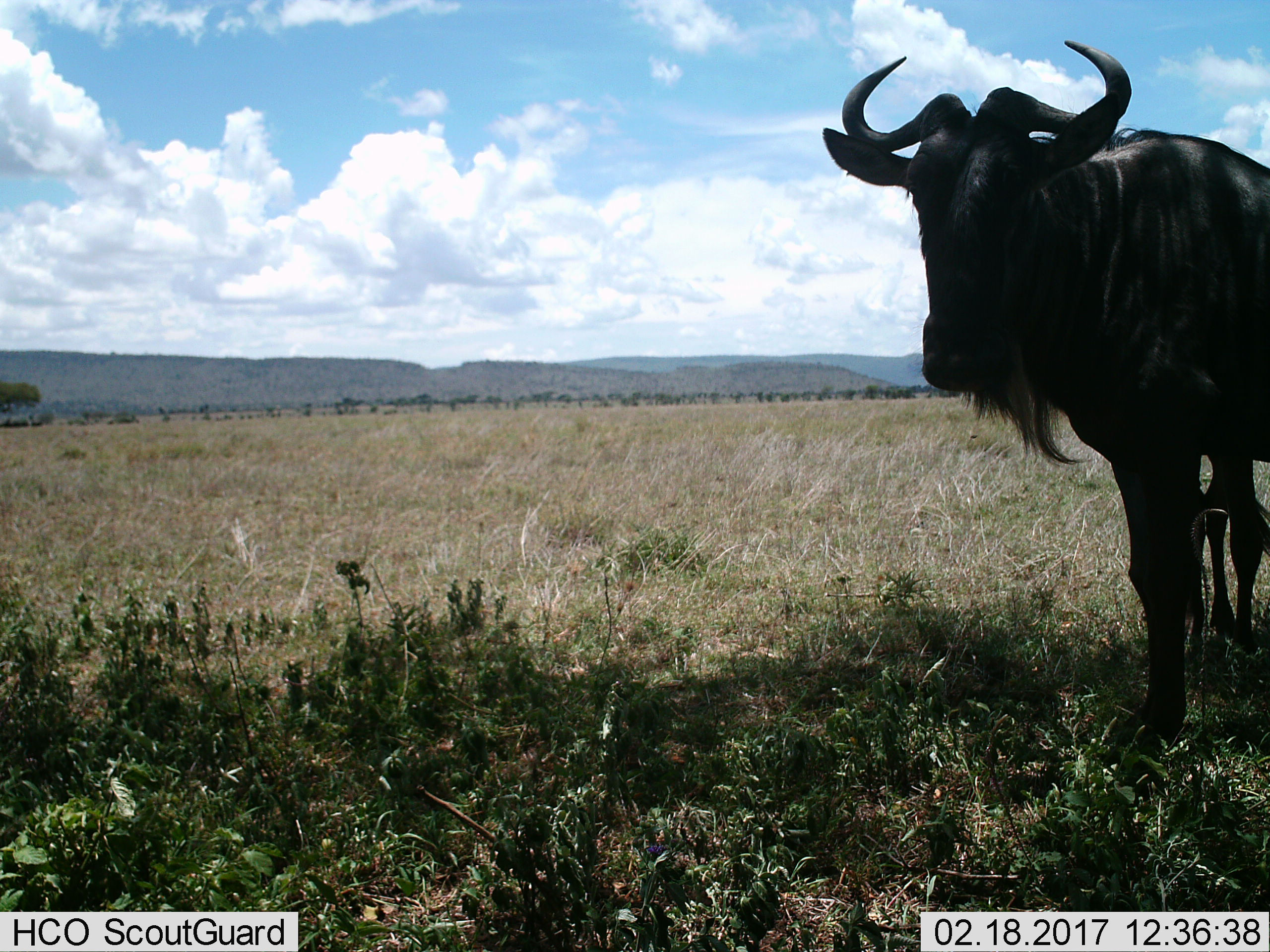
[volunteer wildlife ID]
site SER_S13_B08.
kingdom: Animalia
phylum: Chordata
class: Mammalia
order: Artiodactyla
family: Bovidae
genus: Connochaetes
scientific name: Connochaetes taurinus taurinus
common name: blue wildebeest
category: wildebeestblue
Wildebeestblue (blue wildebeest) (Connochaetes taurinus taurinus), count 1. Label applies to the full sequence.